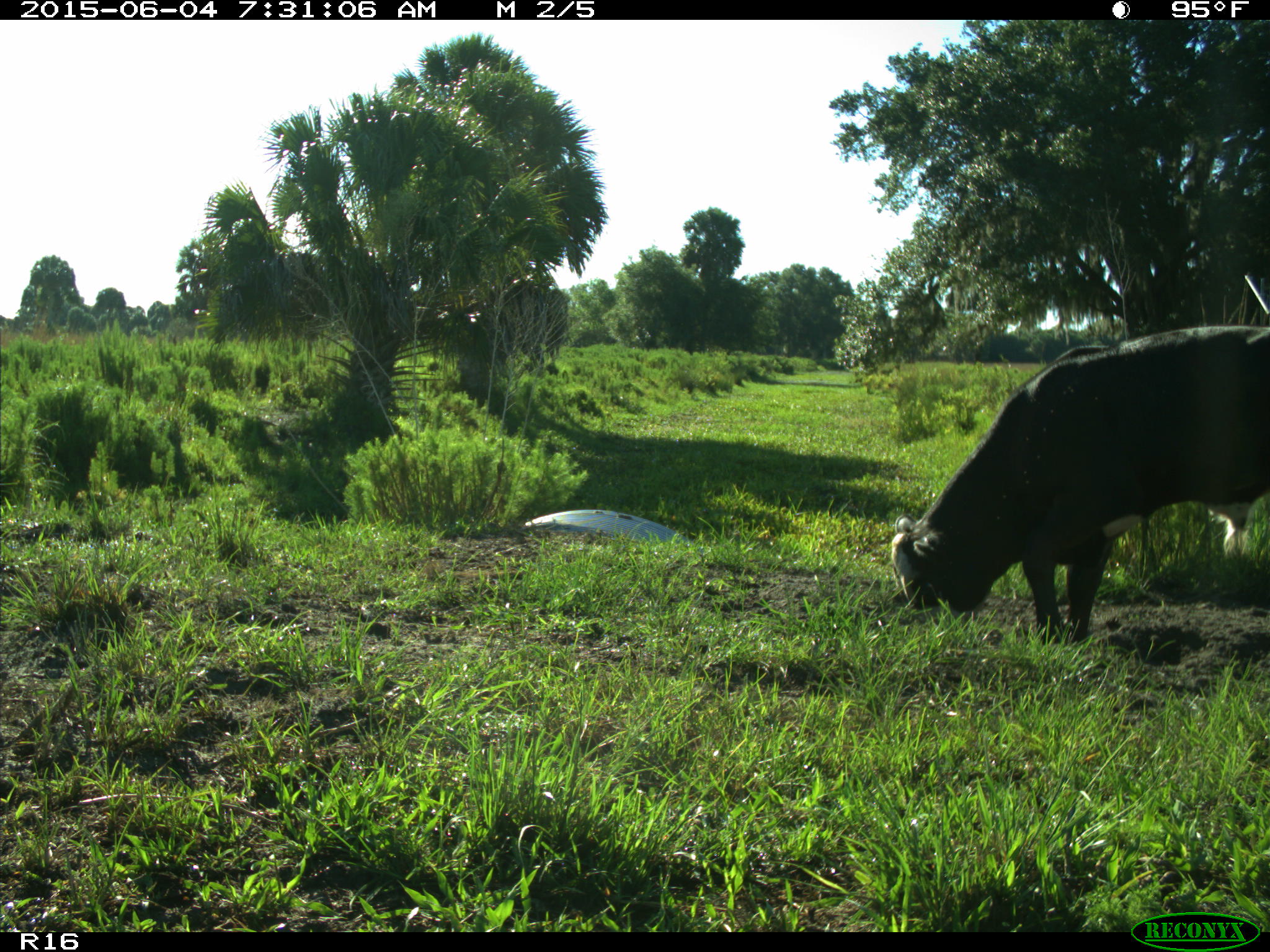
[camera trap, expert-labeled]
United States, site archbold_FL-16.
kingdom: Animalia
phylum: Chordata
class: Mammalia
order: Artiodactyla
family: Bovidae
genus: Bos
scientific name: Bos taurus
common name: domestic cow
Bos taurus (domestic cow).